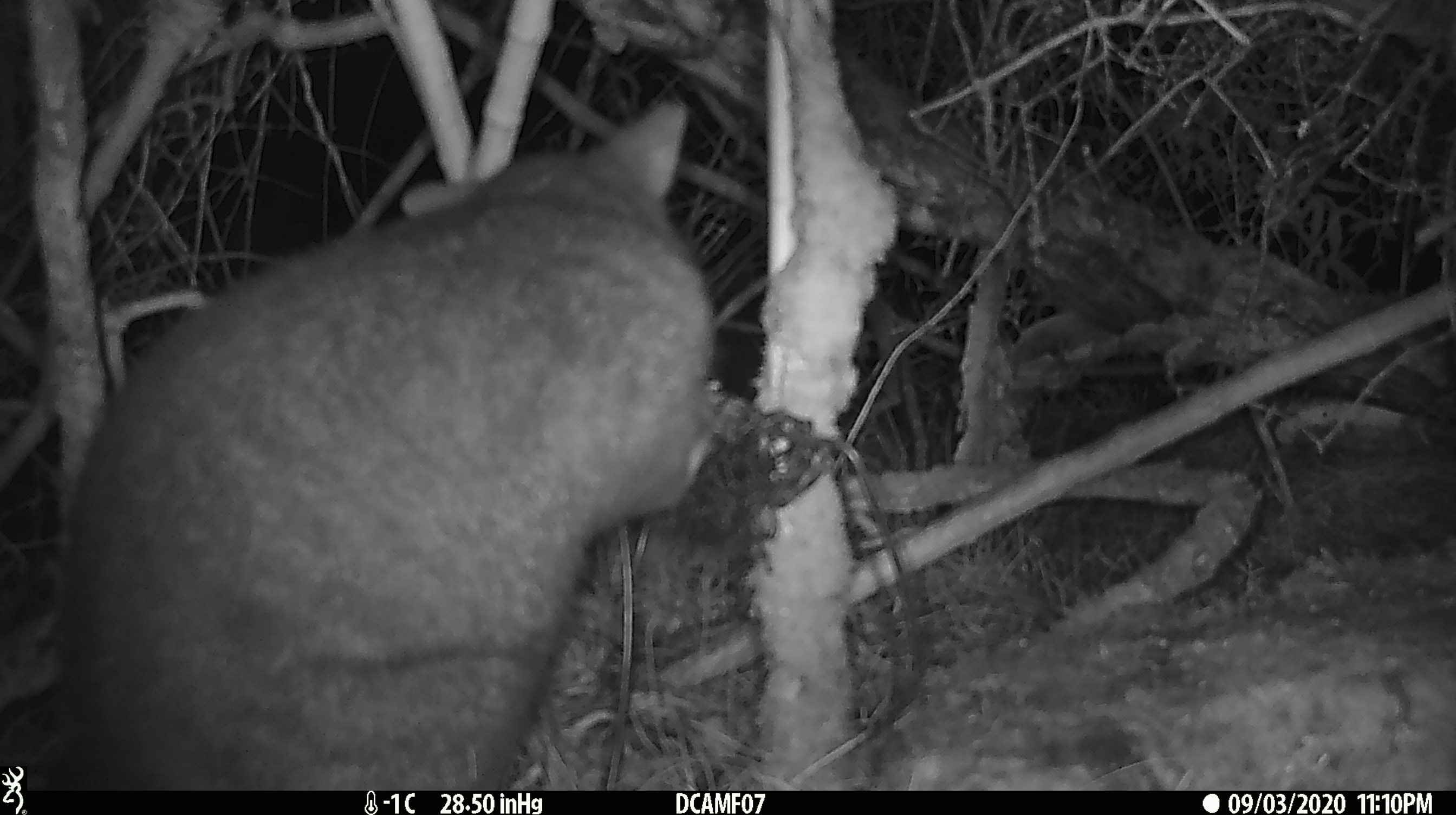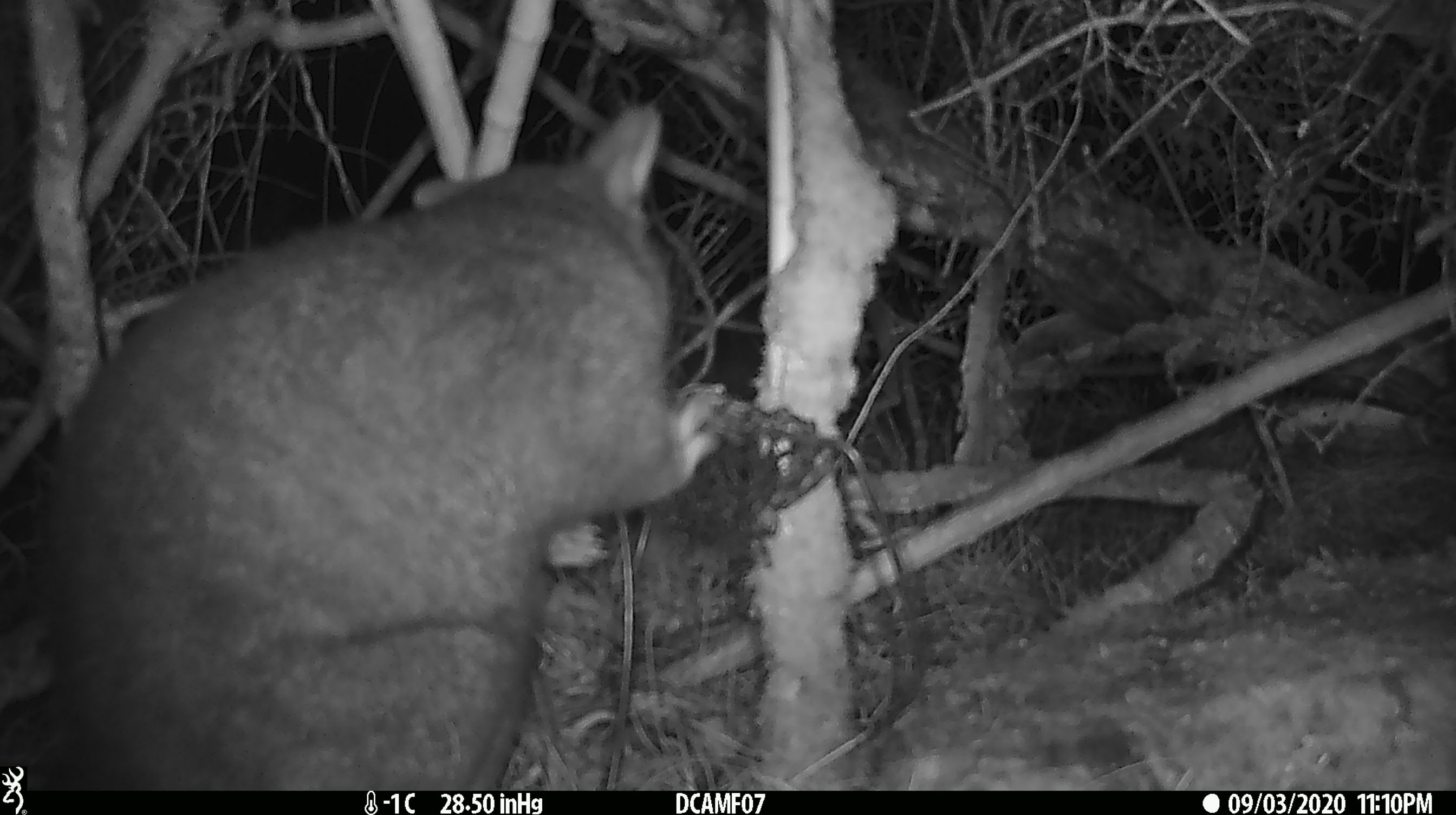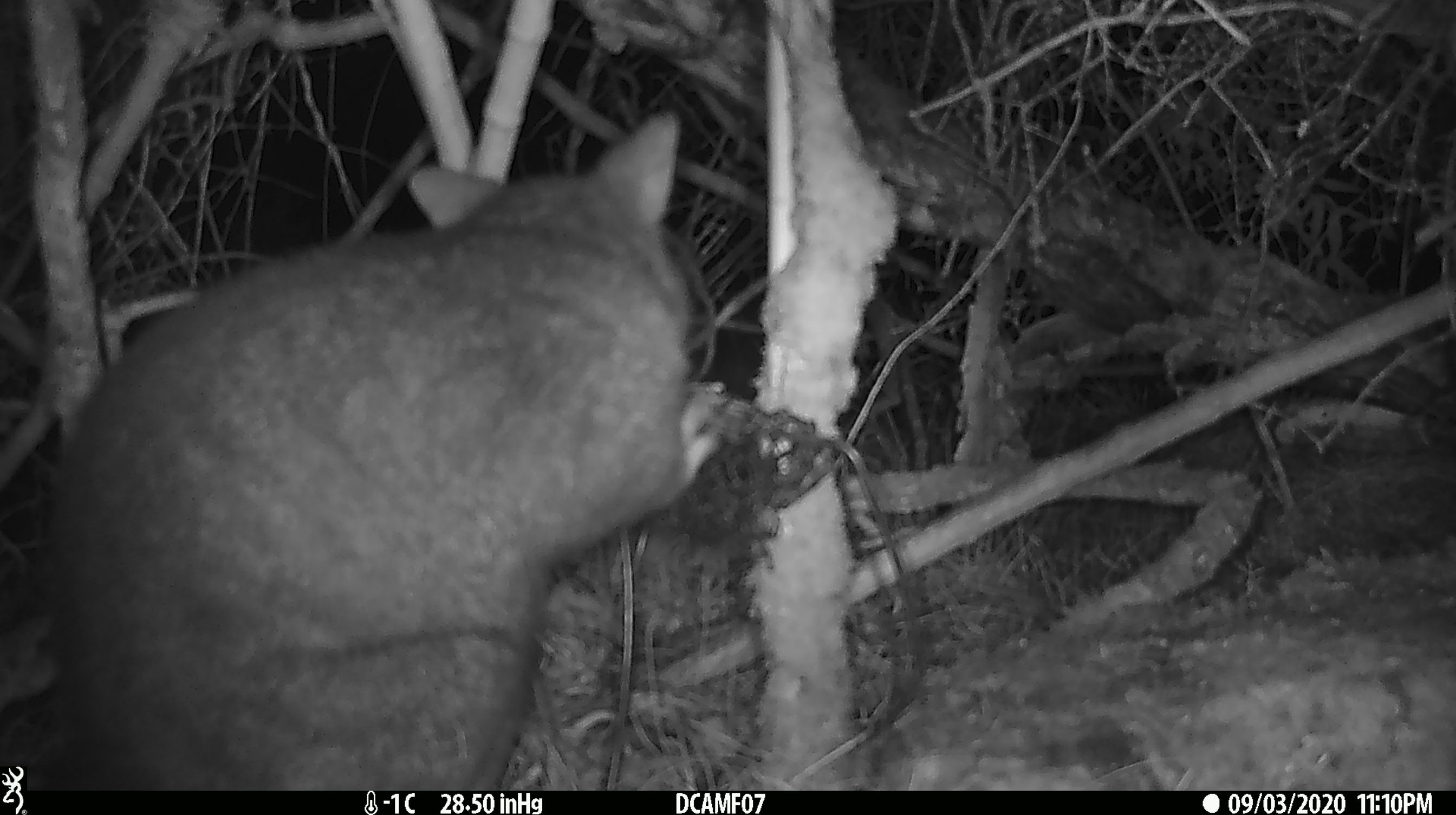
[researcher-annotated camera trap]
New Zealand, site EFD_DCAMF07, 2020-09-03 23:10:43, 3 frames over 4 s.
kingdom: Animalia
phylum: Chordata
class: Mammalia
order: Diprotodontia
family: Phalangeridae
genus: Trichosurus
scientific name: Trichosurus vulpecula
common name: common brushtail possum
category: possum